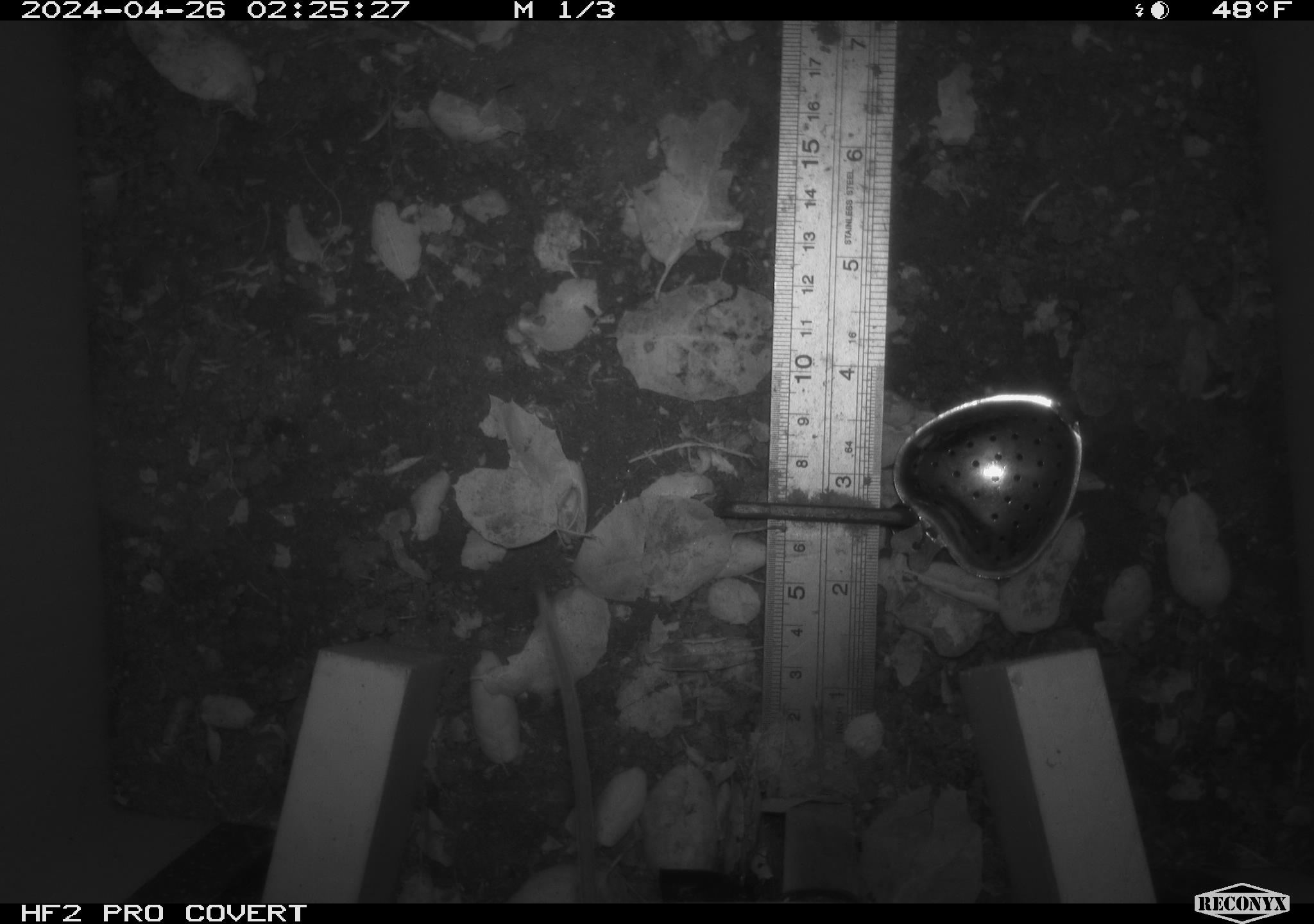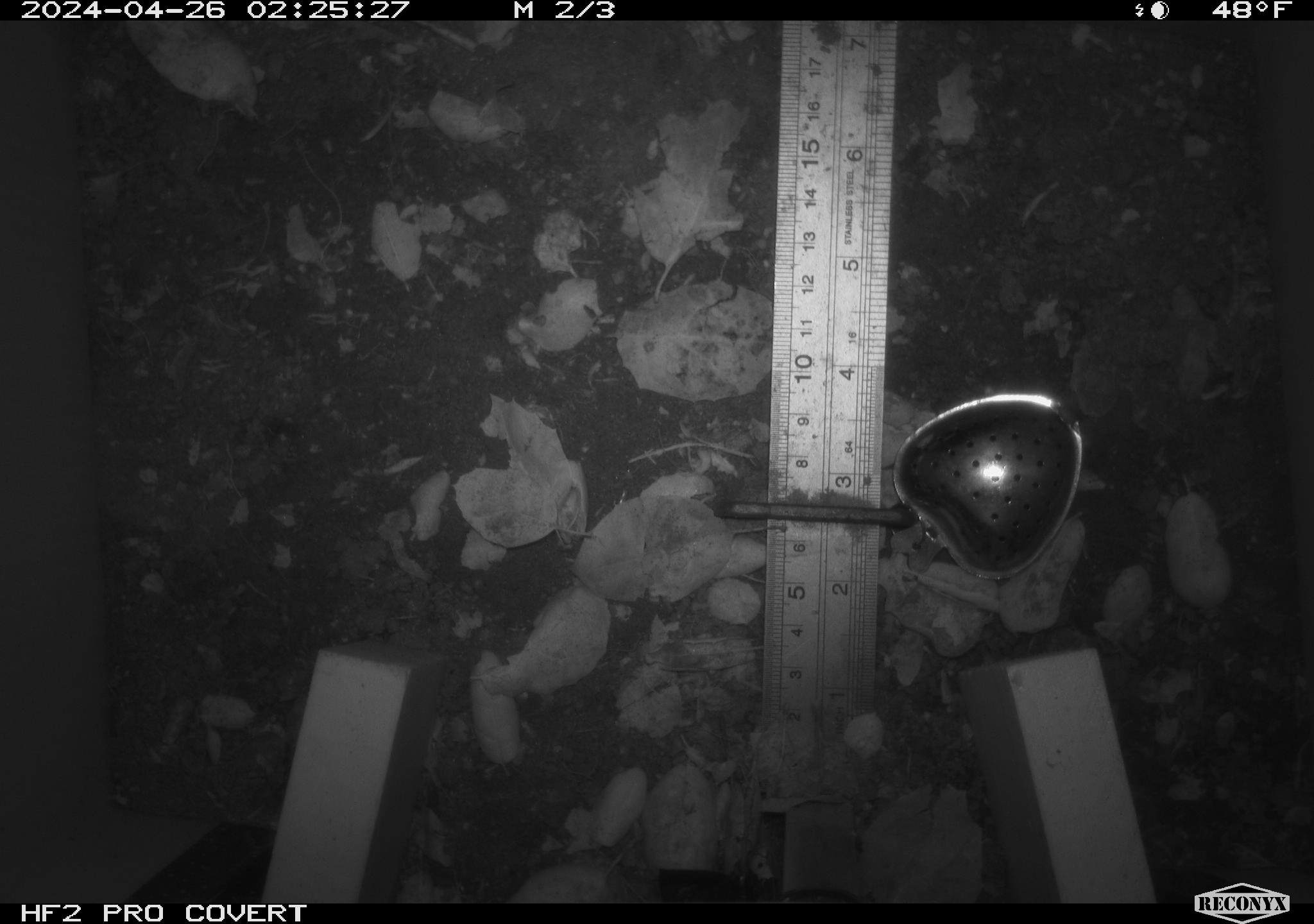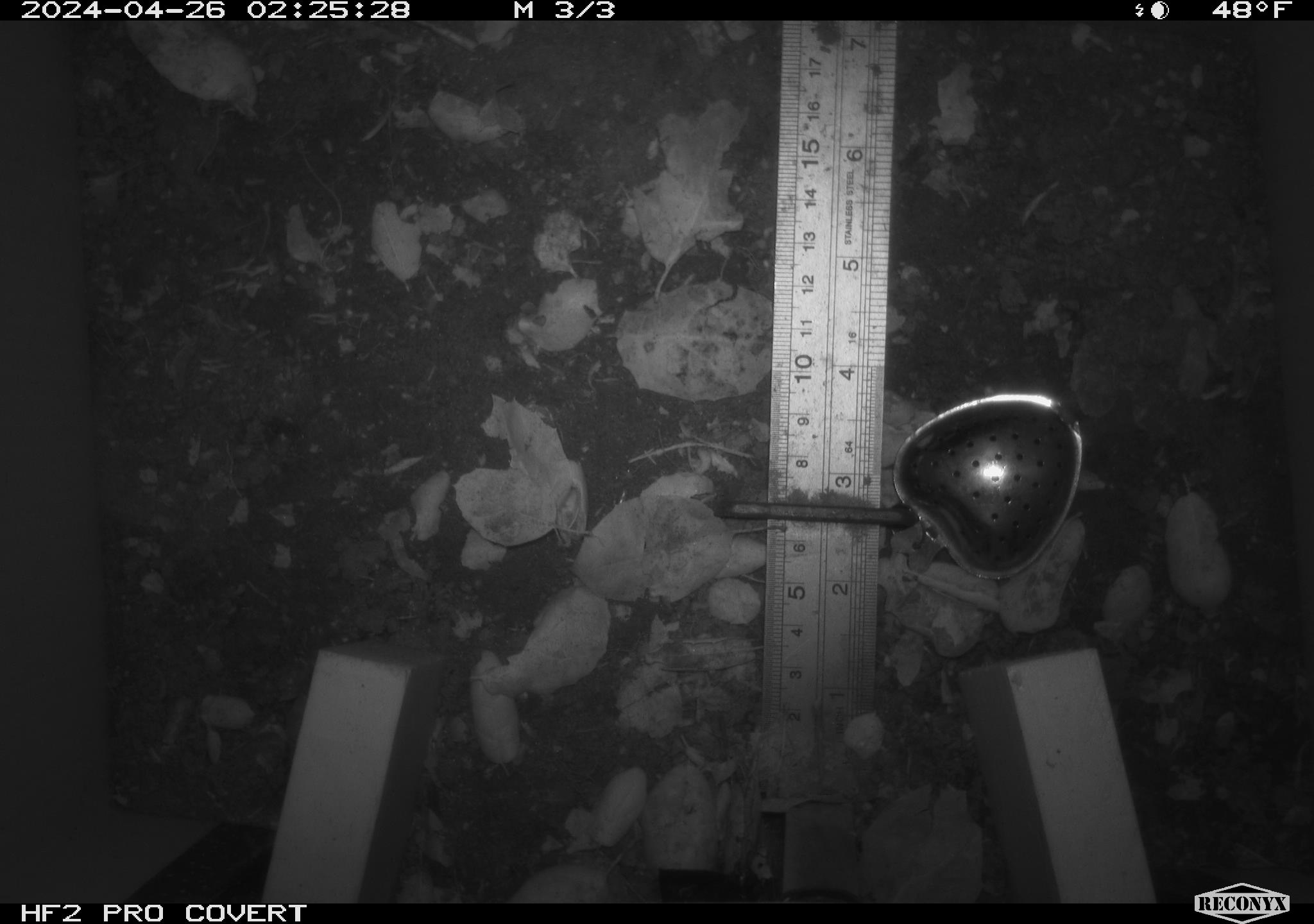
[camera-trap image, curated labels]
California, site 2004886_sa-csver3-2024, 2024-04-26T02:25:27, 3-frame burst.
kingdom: Animalia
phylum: Chordata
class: Mammalia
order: Rodentia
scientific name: Rodentia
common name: rodent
Rodent (Rodentia).